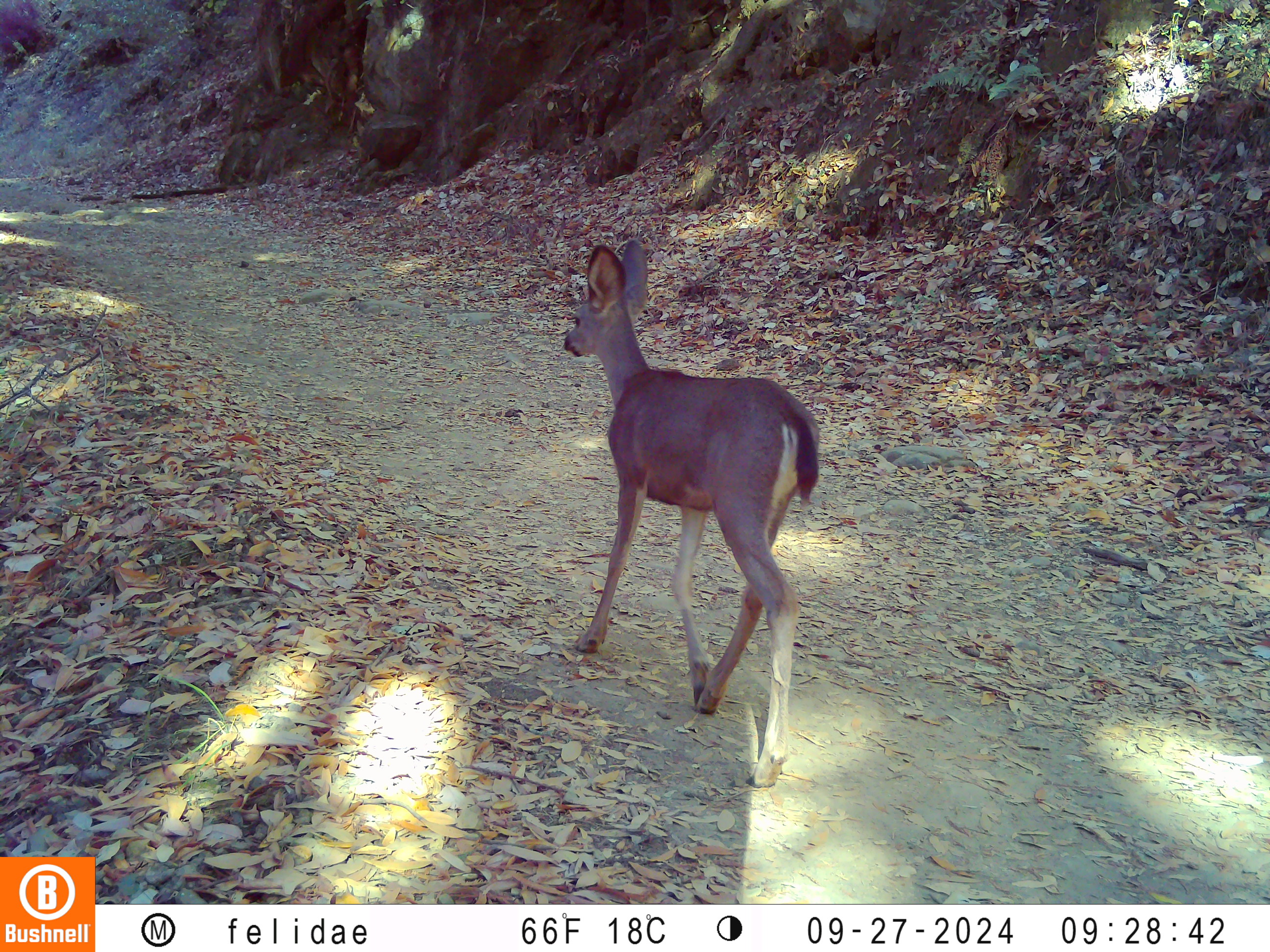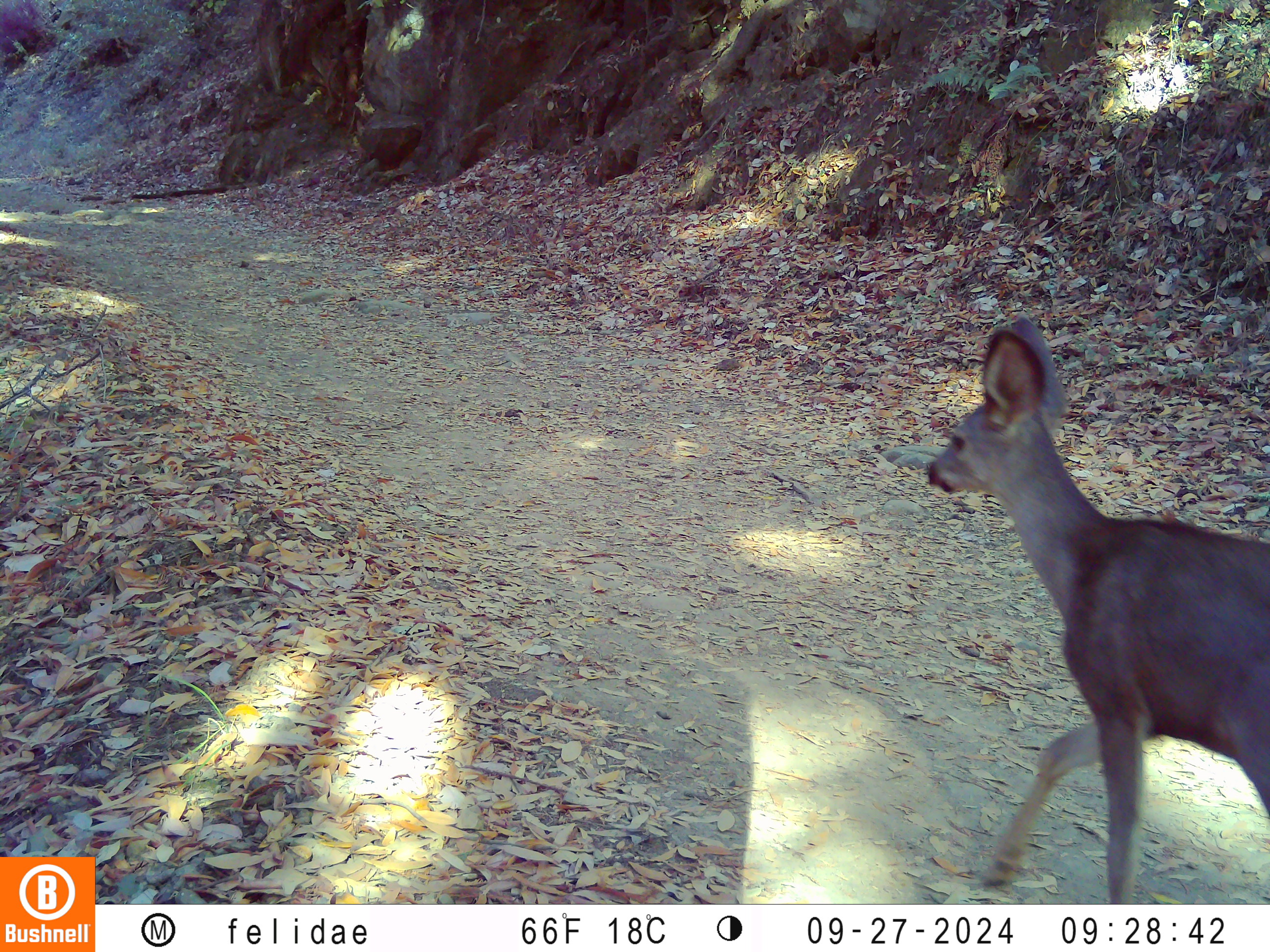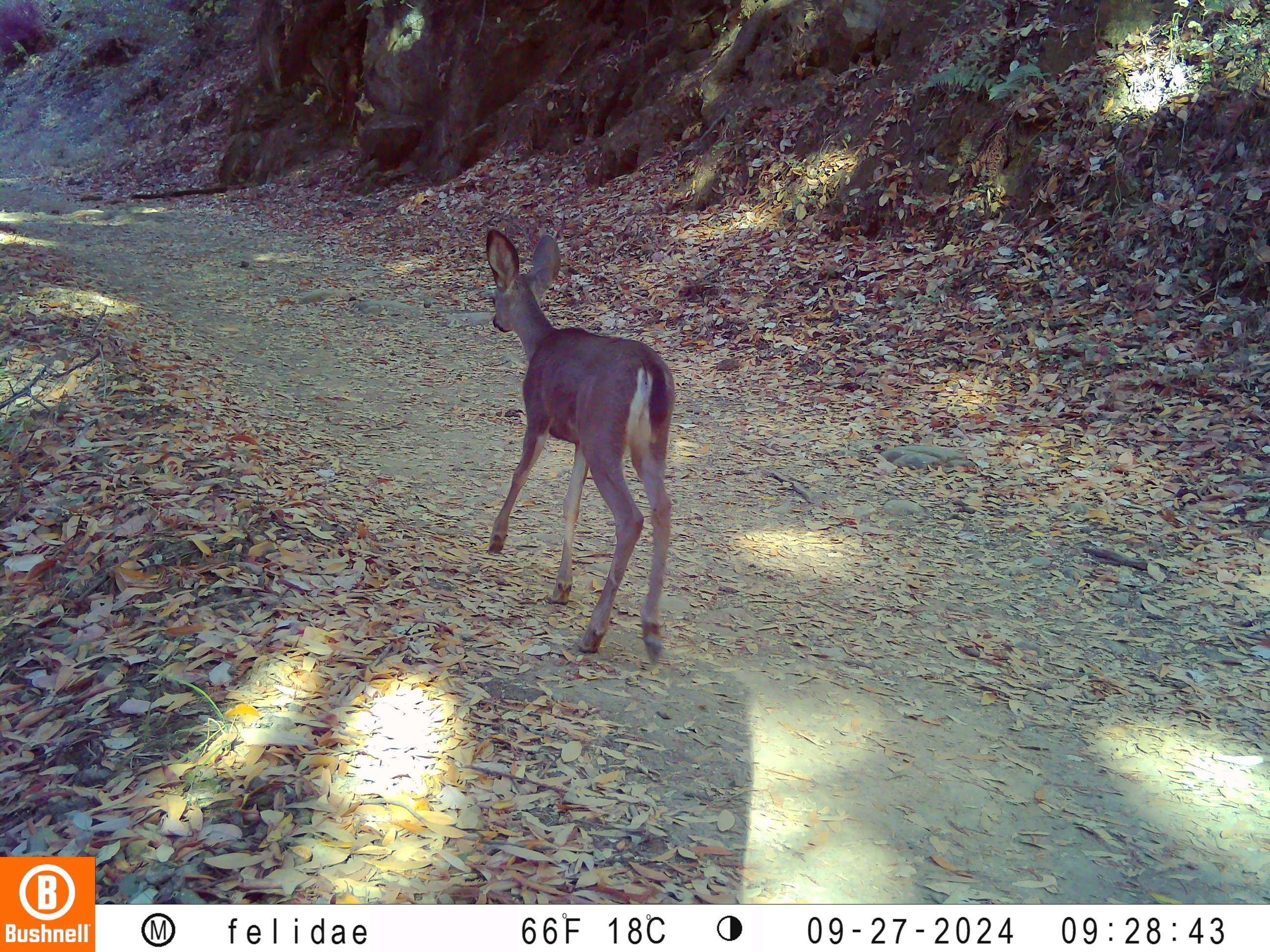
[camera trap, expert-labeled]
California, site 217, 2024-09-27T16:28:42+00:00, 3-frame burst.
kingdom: Animalia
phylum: Chordata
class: Mammalia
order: Artiodactyla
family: Cervidae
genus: Odocoileus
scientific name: Odocoileus hemionus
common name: mule deer